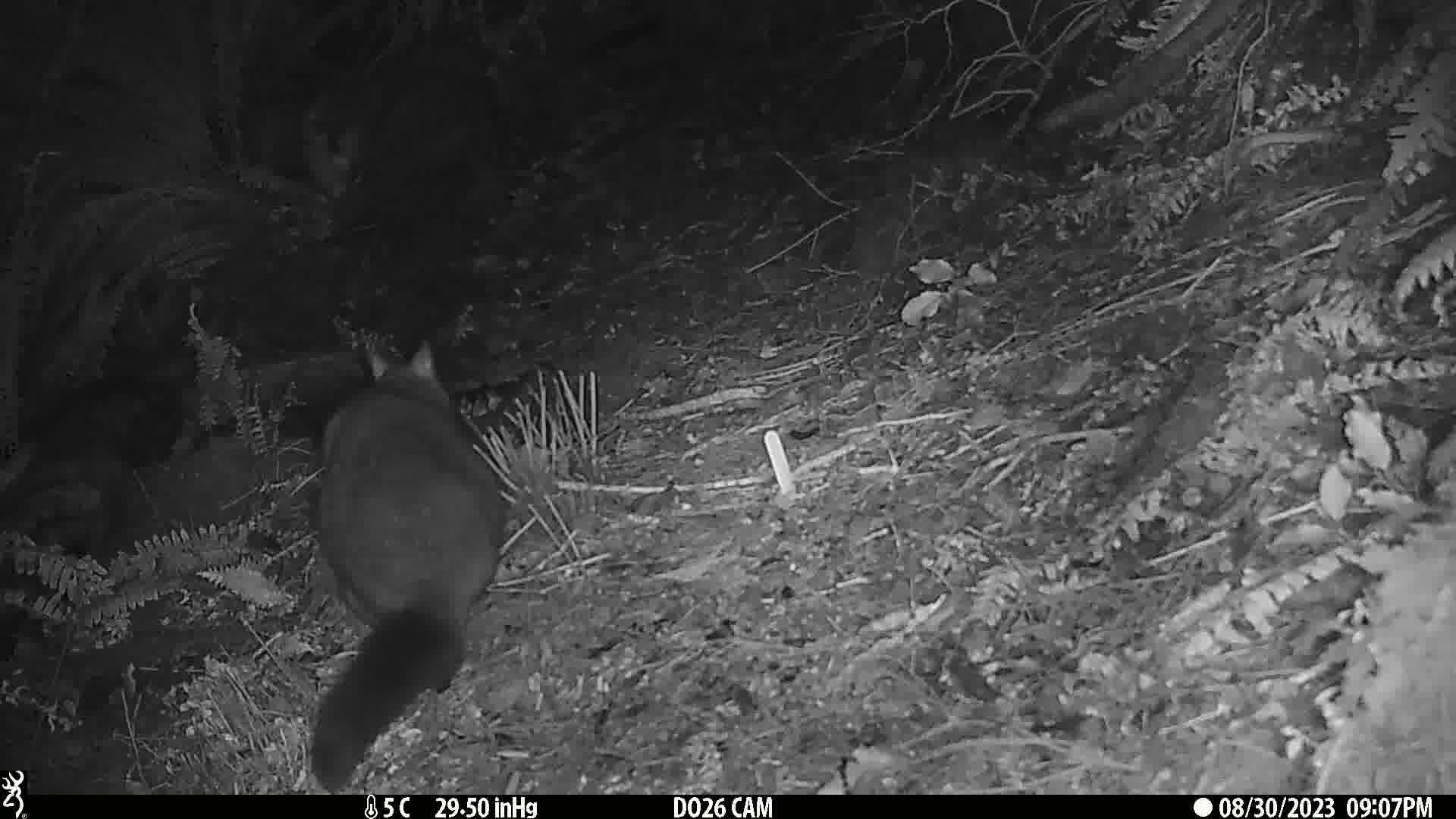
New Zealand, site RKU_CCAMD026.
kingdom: Animalia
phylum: Chordata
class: Mammalia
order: Diprotodontia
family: Phalangeridae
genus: Trichosurus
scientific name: Trichosurus vulpecula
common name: common brushtail possum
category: possum